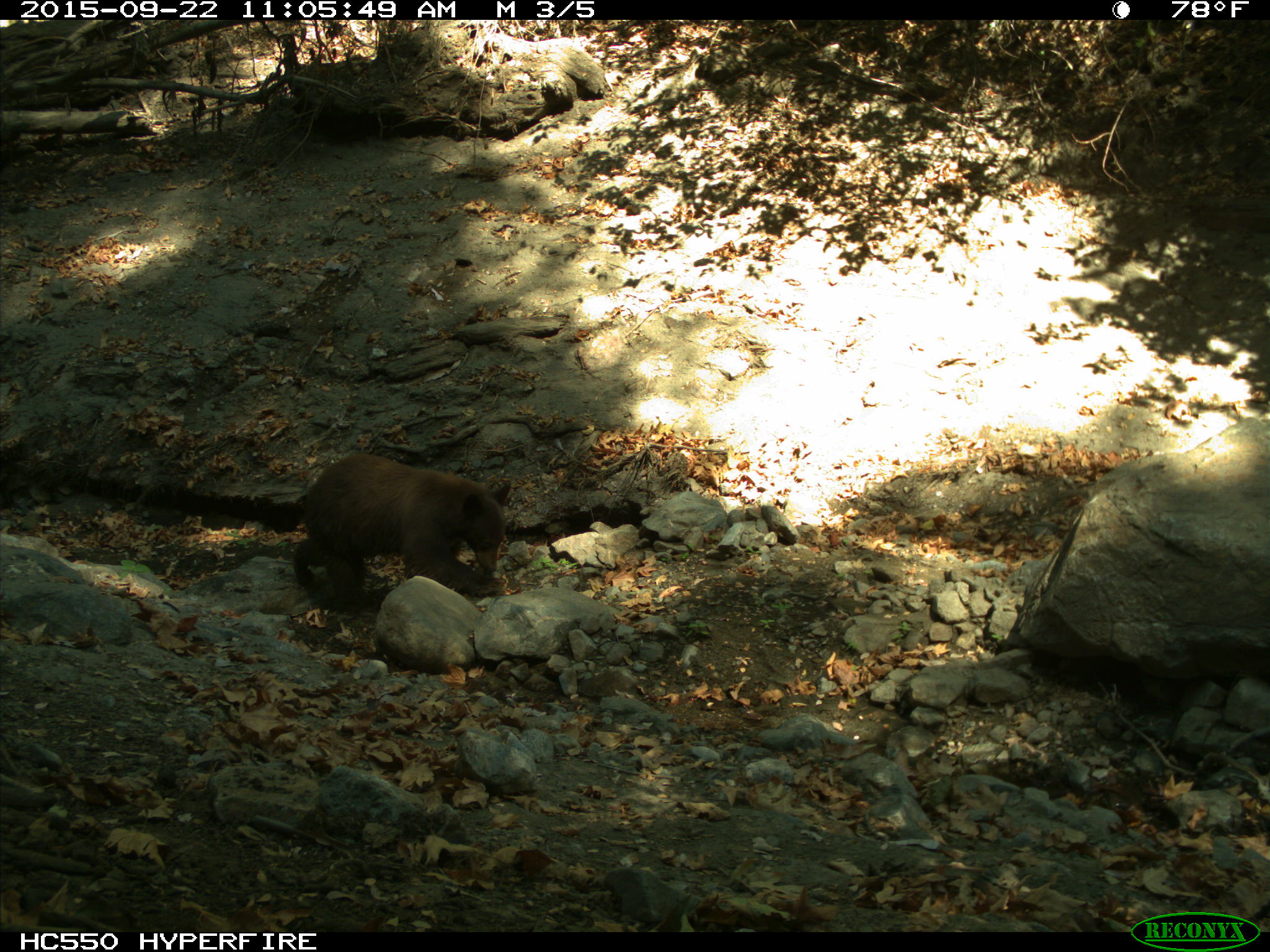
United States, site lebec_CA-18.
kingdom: Animalia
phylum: Chordata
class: Mammalia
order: Carnivora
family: Ursidae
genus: Ursus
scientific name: Ursus americanus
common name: american black bear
Ursus americanus (american black bear).